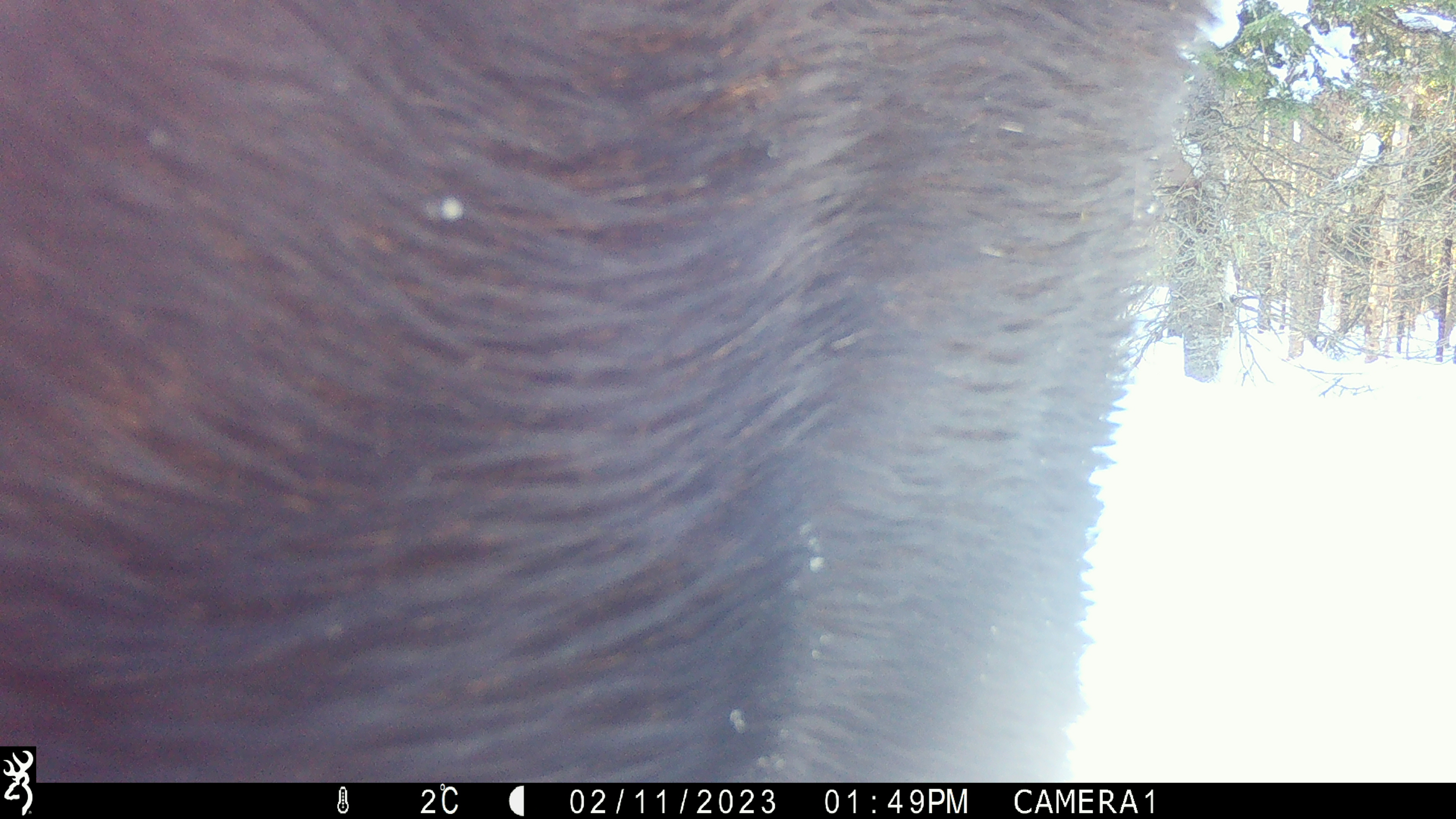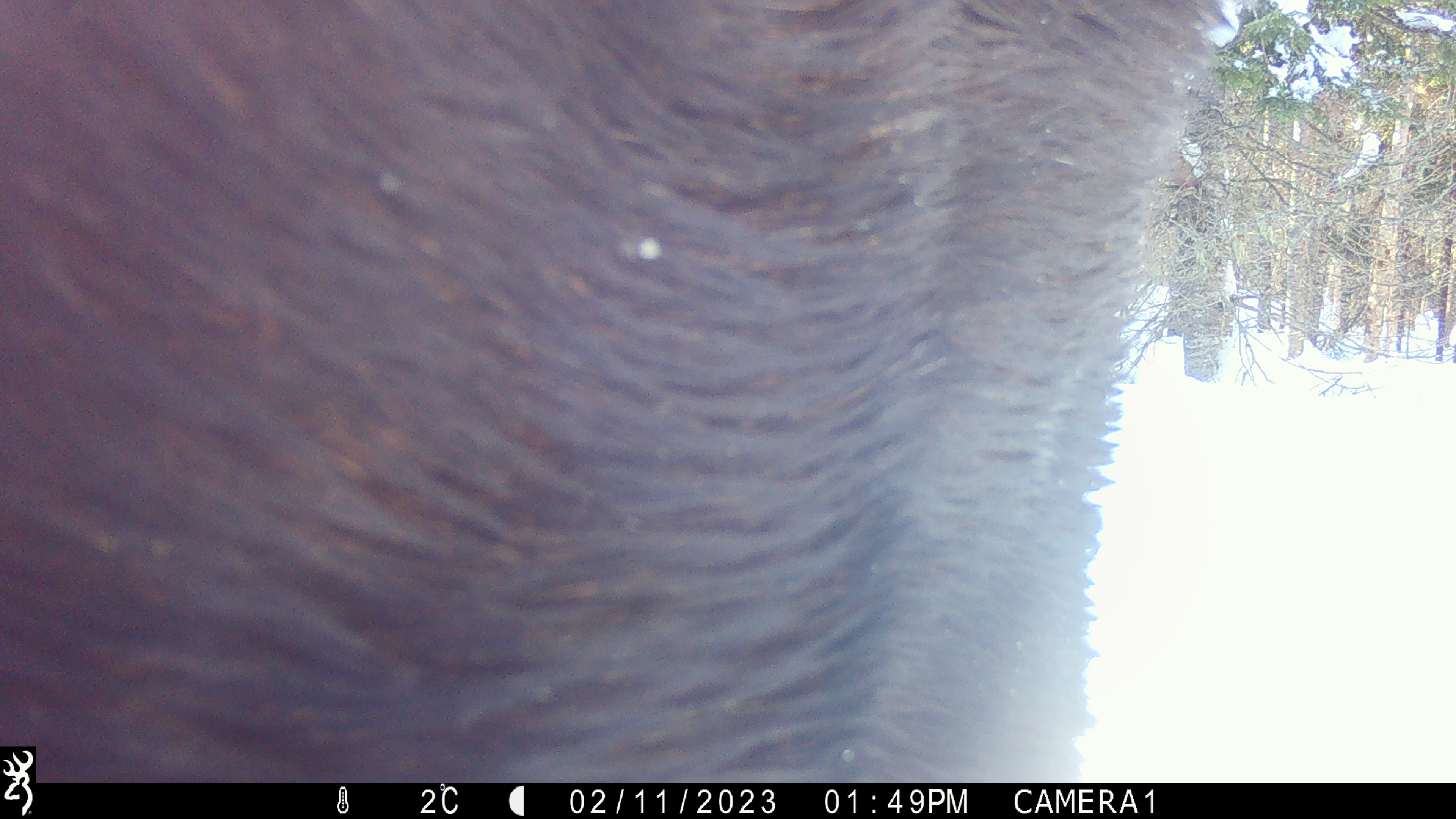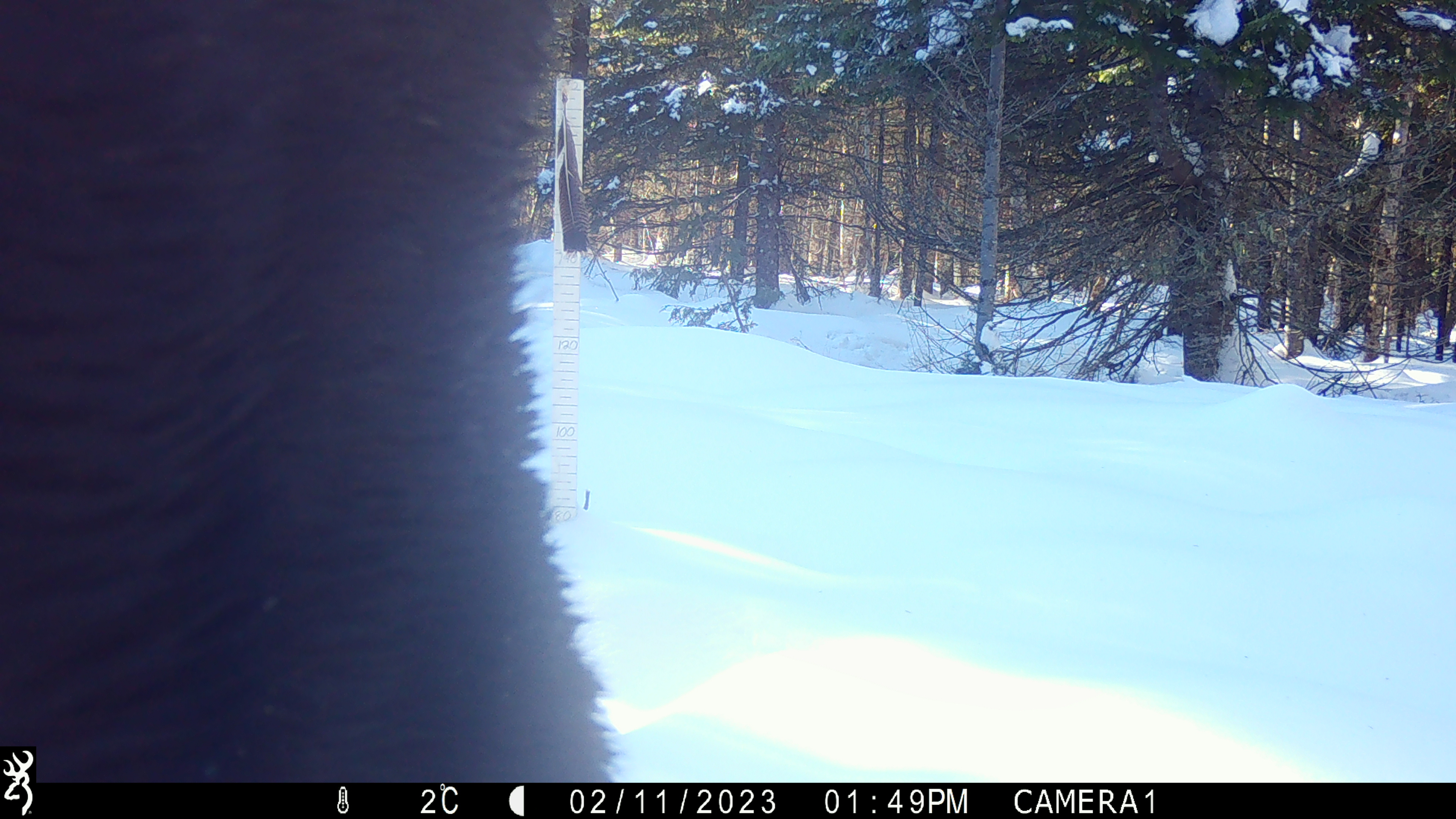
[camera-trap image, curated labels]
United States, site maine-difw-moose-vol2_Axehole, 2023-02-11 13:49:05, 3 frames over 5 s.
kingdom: Animalia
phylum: Chordata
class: Mammalia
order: Artiodactyla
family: Cervidae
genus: Alces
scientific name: Alces alces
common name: moose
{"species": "moose (Alces alces)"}